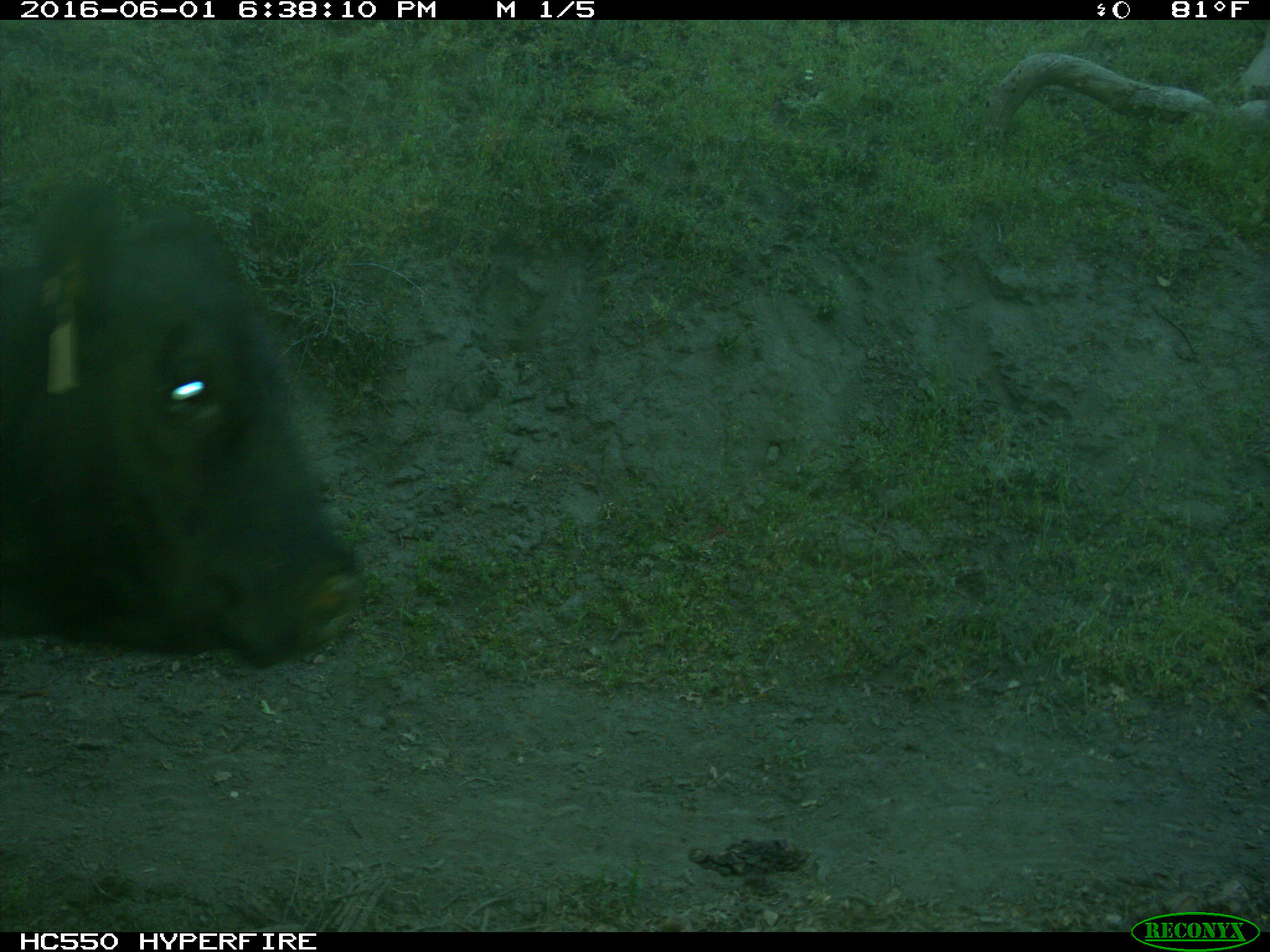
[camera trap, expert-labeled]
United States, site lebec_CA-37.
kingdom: Animalia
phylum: Chordata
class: Mammalia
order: Artiodactyla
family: Bovidae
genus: Bos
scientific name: Bos taurus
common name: domestic cow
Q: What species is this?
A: Bos taurus (domestic cow).